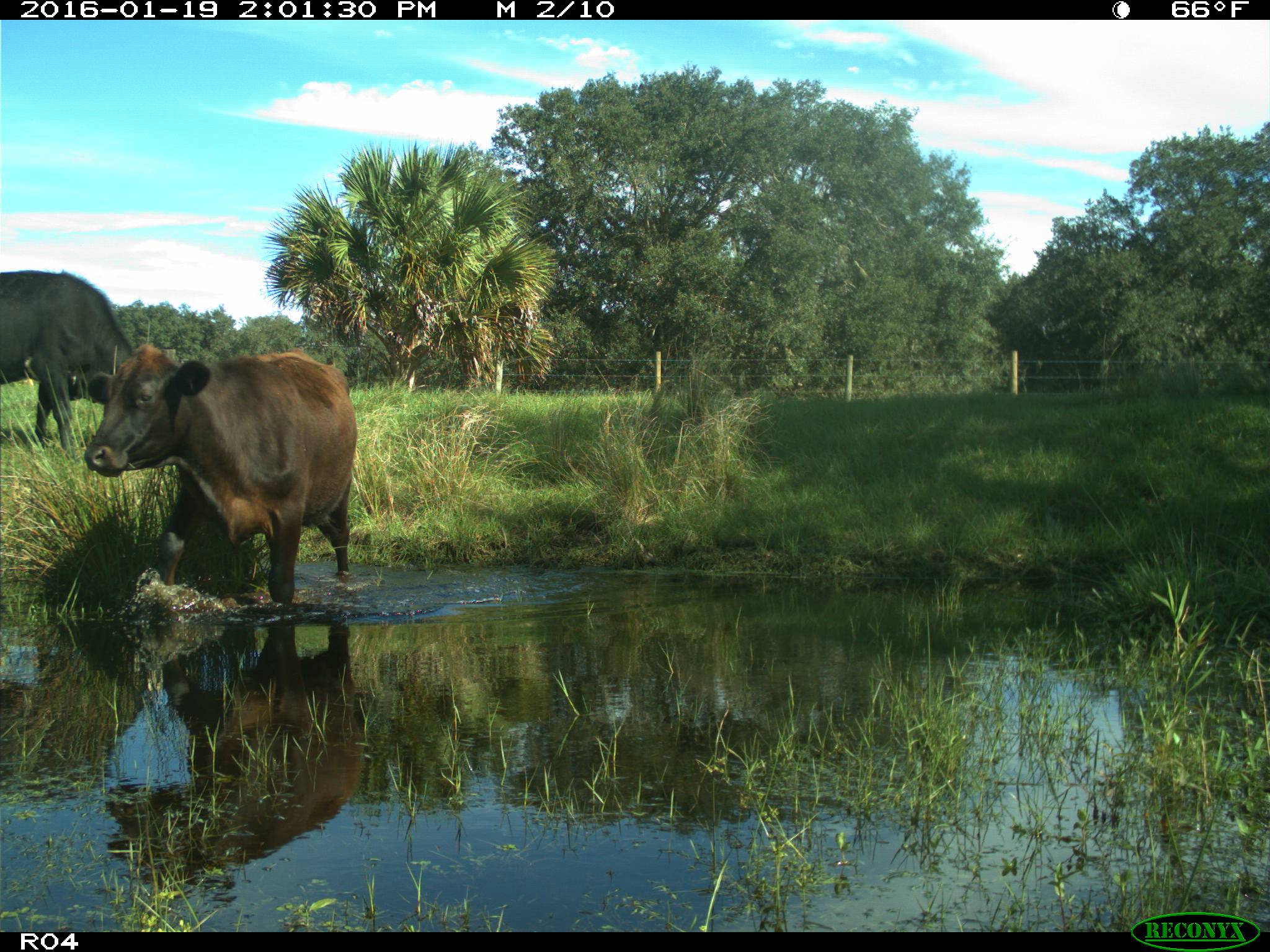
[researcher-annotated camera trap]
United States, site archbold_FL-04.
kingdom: Animalia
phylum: Chordata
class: Mammalia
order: Artiodactyla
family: Bovidae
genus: Bos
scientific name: Bos taurus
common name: domestic cow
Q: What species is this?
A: Bos taurus (domestic cow).